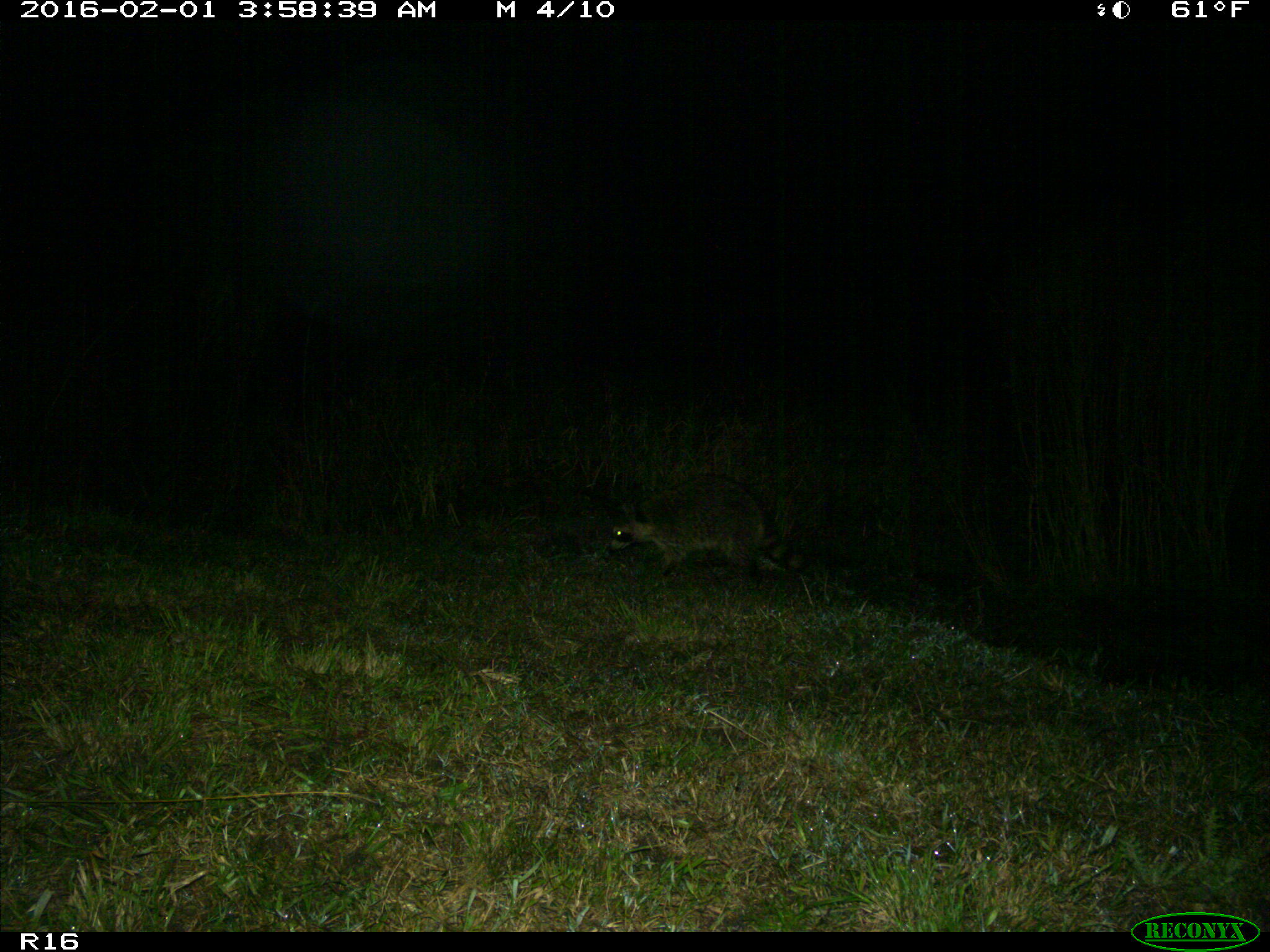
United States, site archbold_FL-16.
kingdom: Animalia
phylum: Chordata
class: Mammalia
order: Carnivora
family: Procyonidae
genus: Procyon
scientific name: Procyon lotor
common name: common raccoon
Procyon lotor (common raccoon).